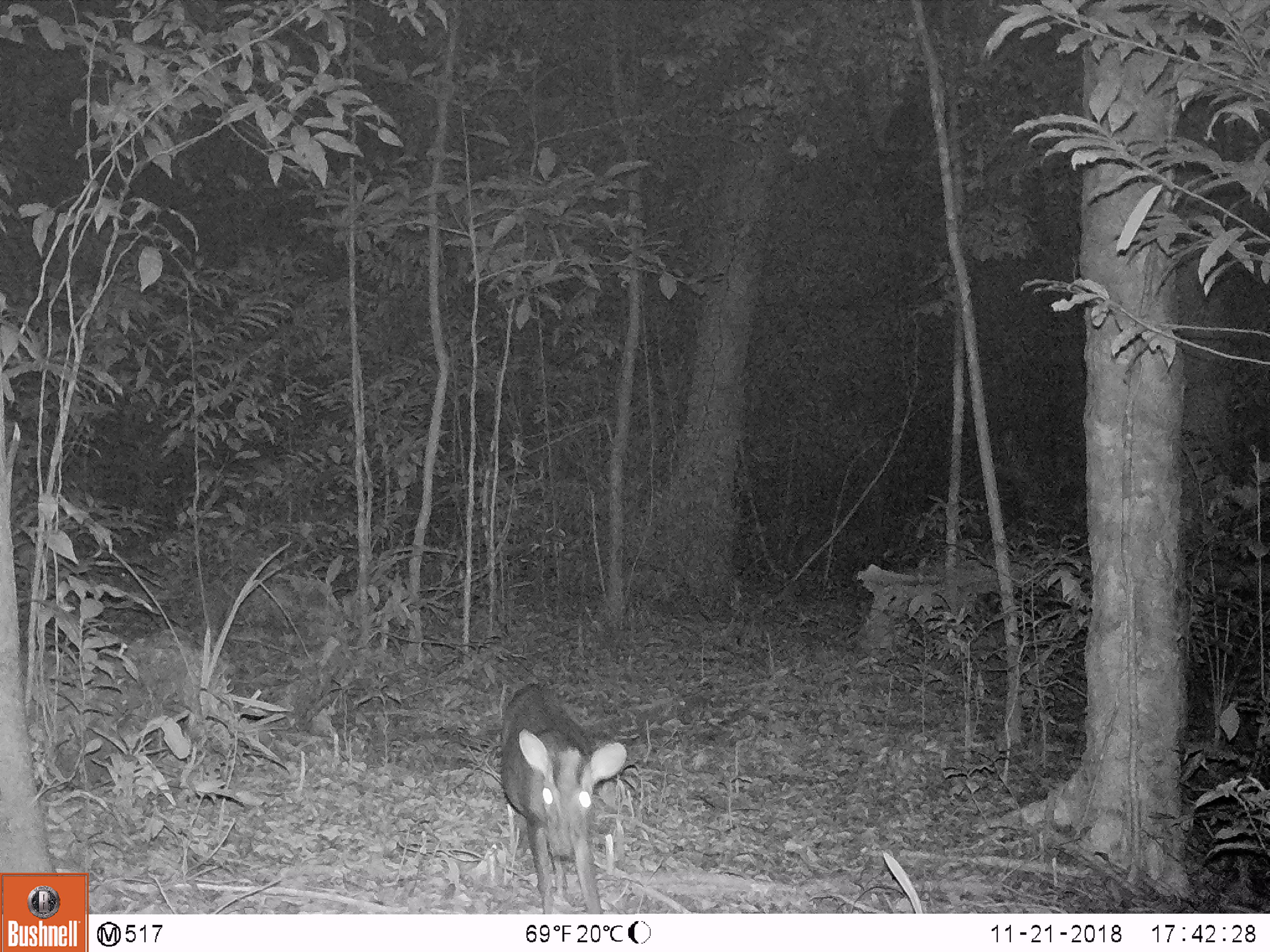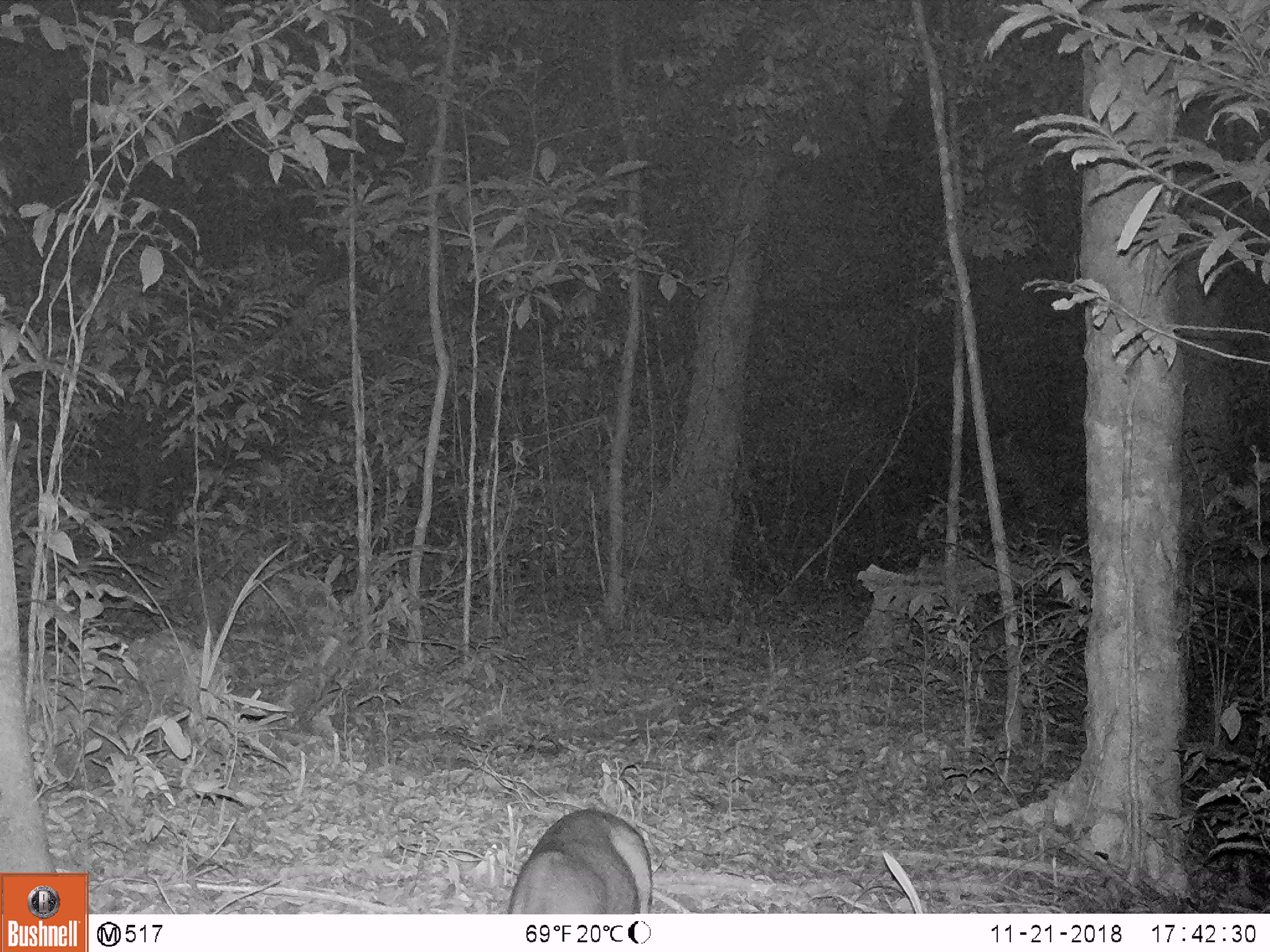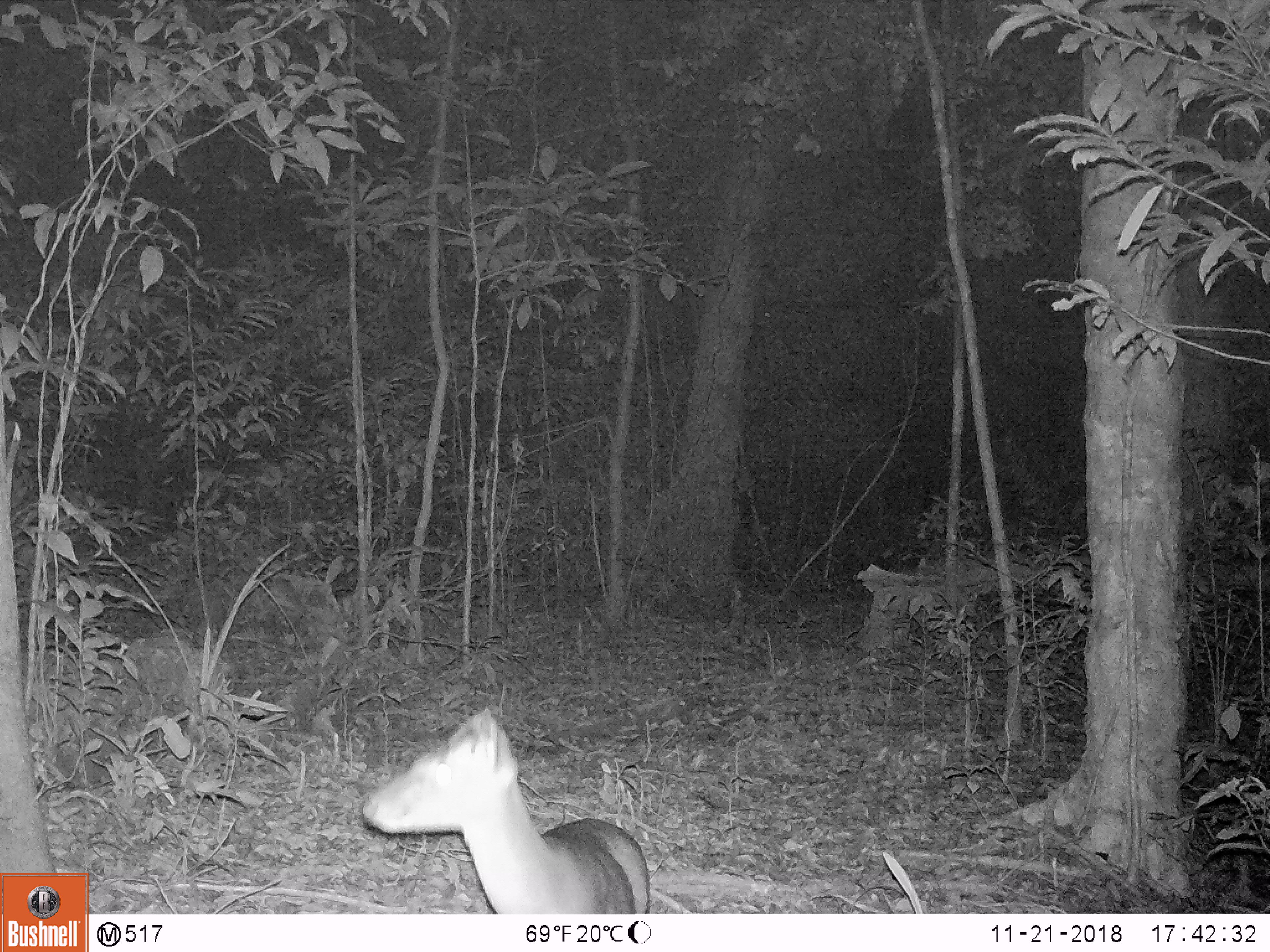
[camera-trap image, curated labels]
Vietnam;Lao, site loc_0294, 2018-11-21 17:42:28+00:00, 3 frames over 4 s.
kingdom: Animalia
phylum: Chordata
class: Mammalia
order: Artiodactyla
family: Cervidae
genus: Muntiacus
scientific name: Muntiacus rooseveltorum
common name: roosevelt's muntjac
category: roosevelts muntjac group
Roosevelts muntjac group (roosevelt's muntjac) (Muntiacus rooseveltorum). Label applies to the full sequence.